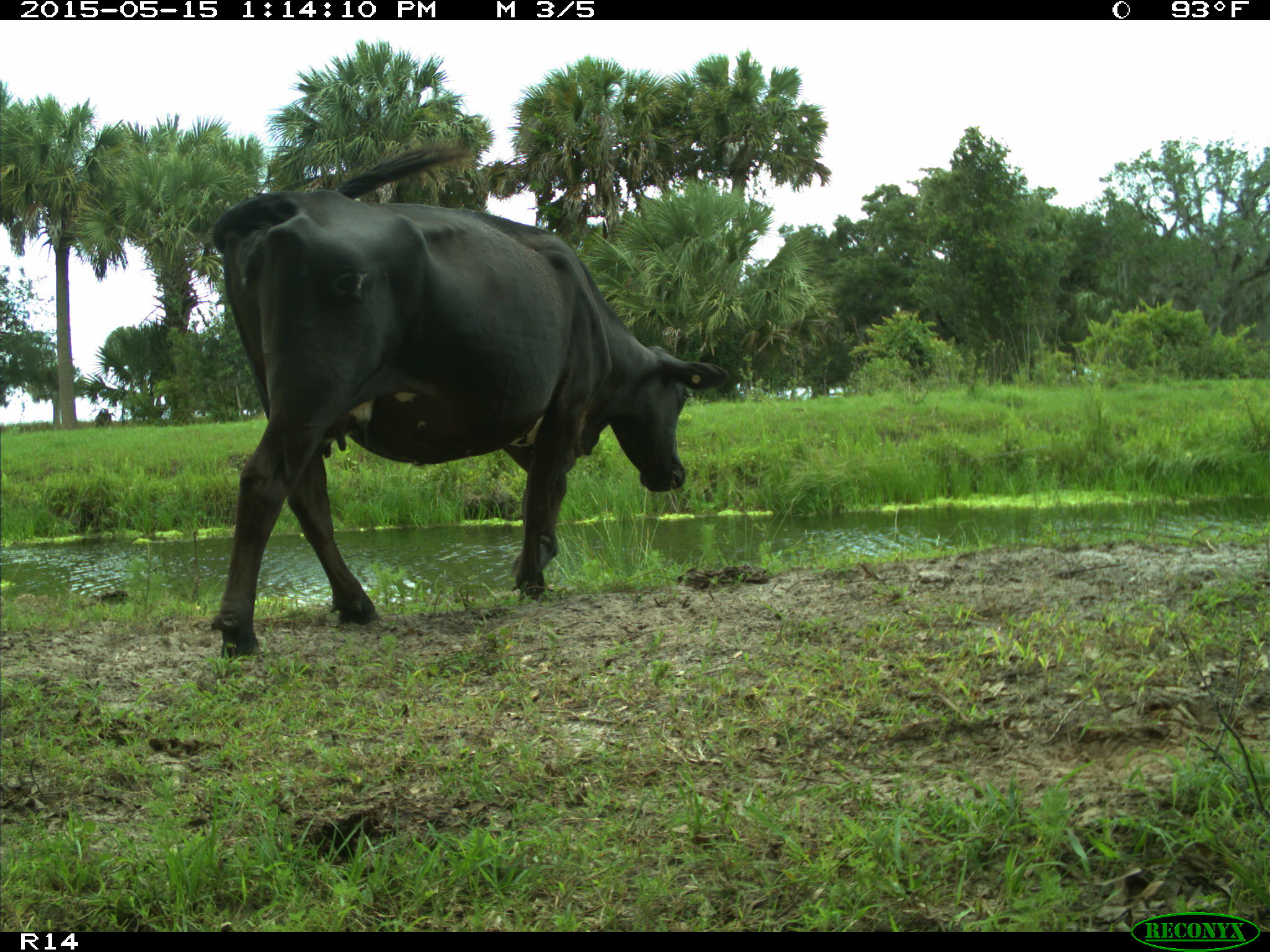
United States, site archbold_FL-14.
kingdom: Animalia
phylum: Chordata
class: Mammalia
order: Artiodactyla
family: Bovidae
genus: Bos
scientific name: Bos taurus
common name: domestic cow